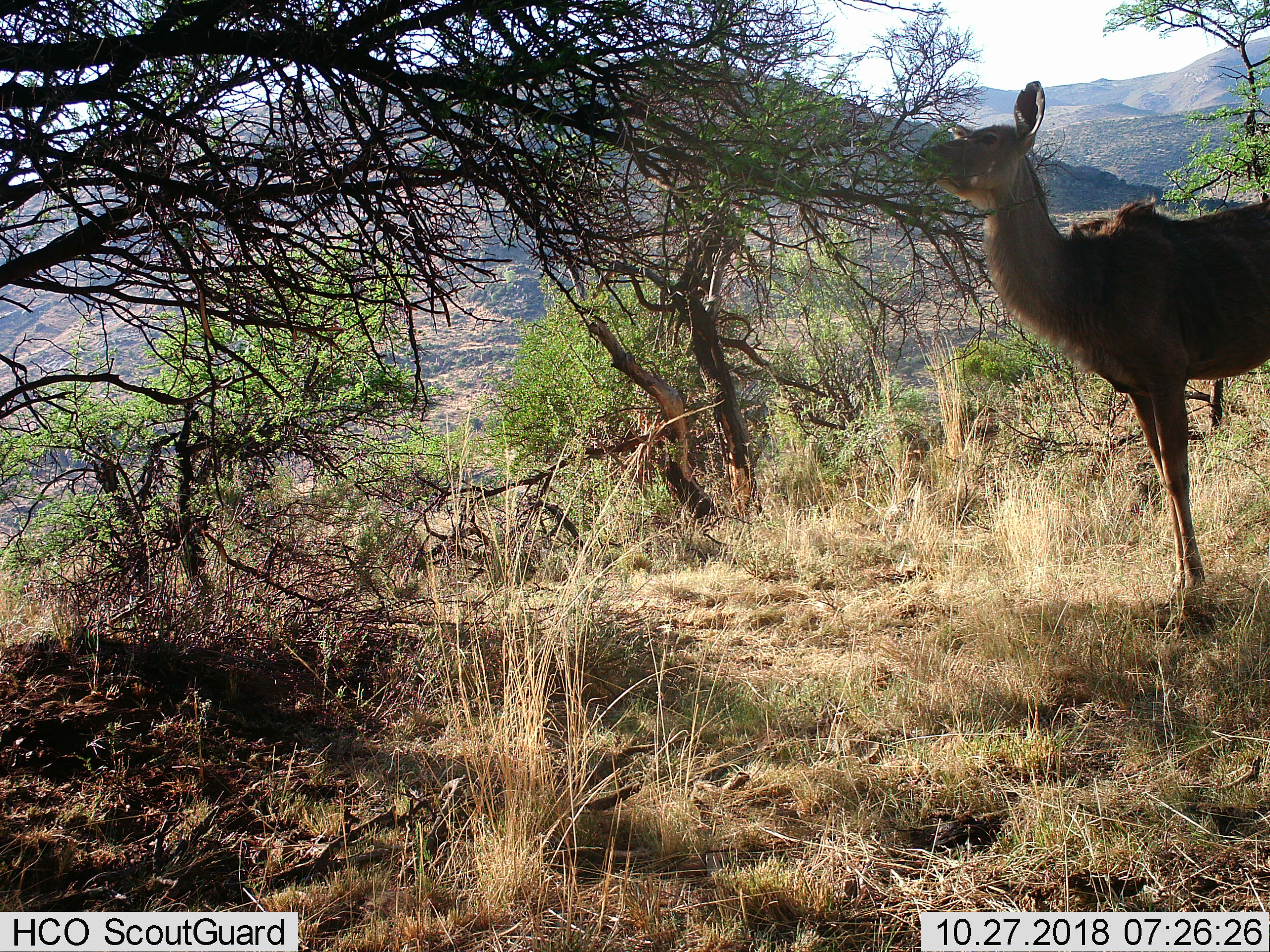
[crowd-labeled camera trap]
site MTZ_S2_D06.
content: unidentified animal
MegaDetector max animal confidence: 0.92